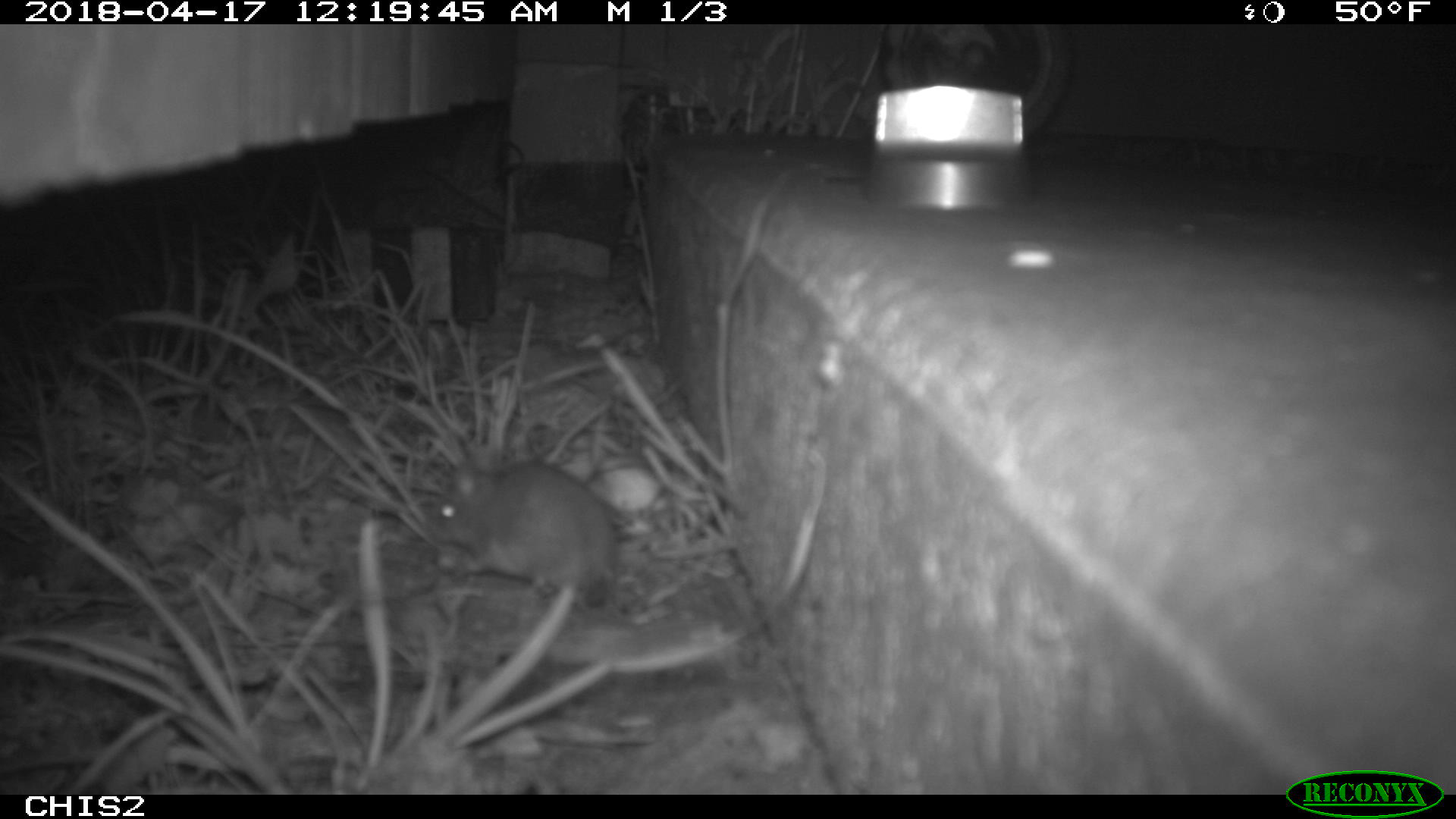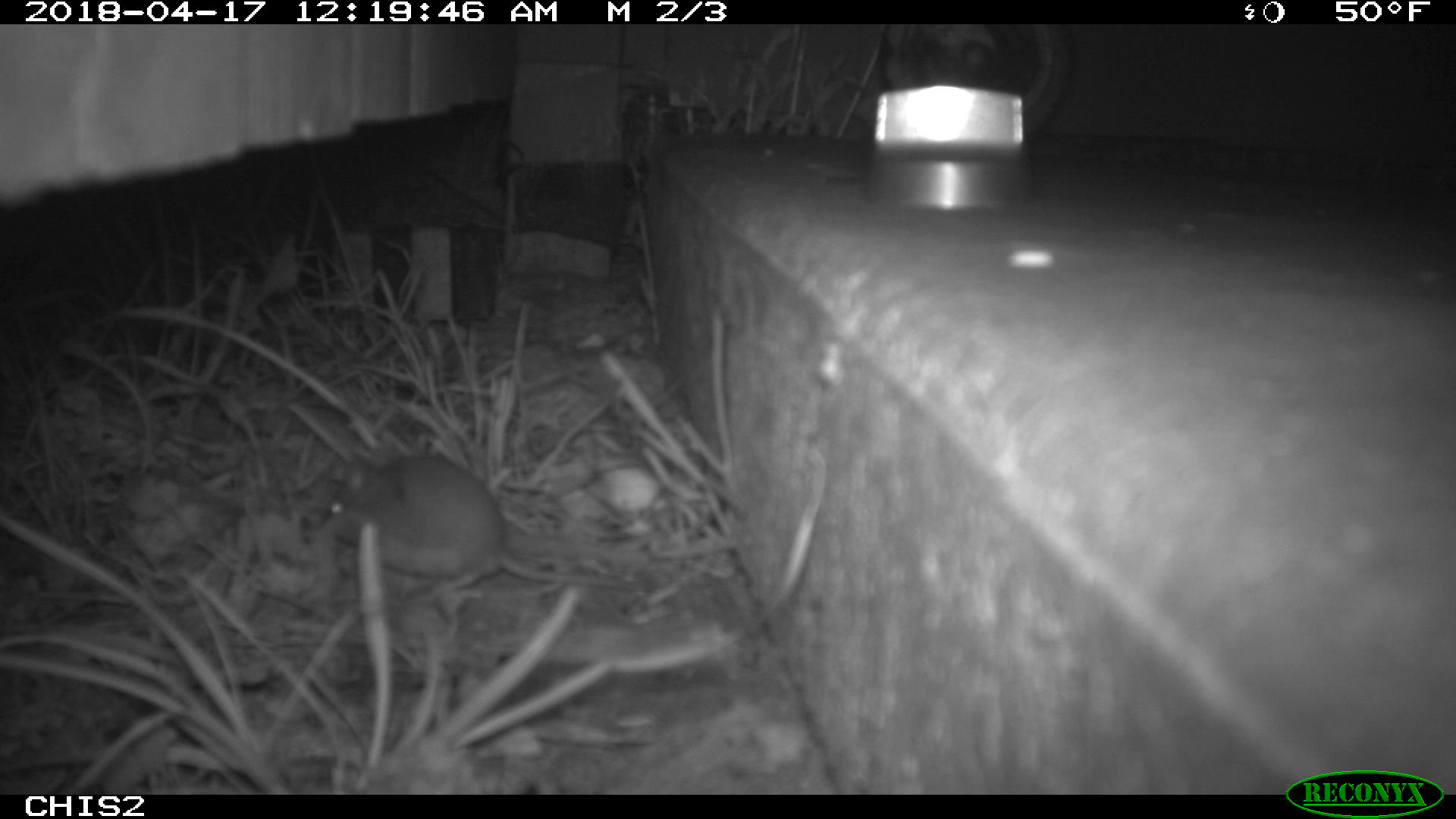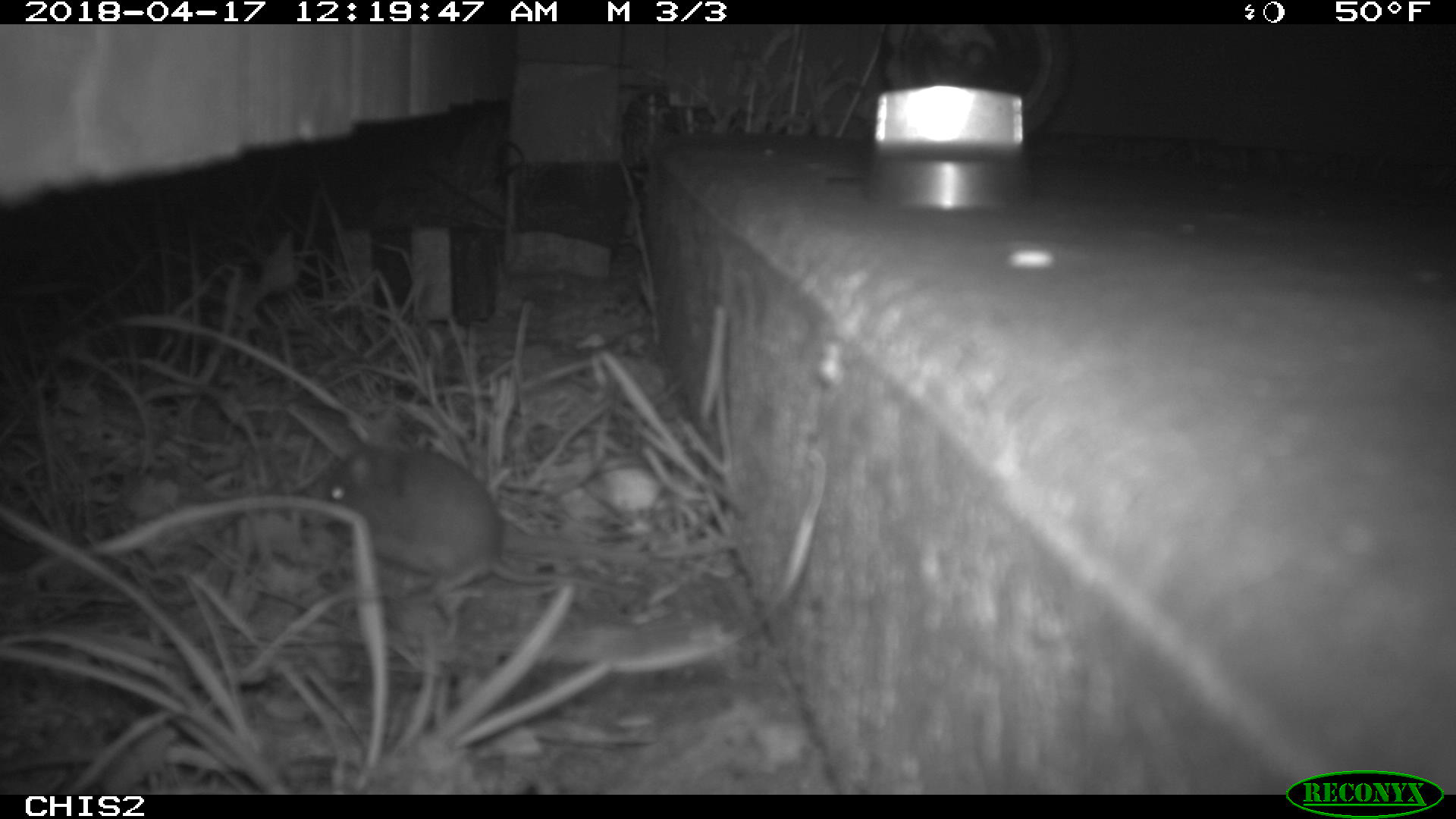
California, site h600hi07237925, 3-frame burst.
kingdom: Animalia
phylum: Chordata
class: Mammalia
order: Rodentia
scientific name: Rodentia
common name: rodent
Rodent (Rodentia).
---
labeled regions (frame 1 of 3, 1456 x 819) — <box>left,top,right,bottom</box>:
rodent: <box>410,460,614,760</box>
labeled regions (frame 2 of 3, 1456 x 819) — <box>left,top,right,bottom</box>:
rodent: <box>322,455,644,604</box>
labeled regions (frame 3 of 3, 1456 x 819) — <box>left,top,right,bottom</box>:
rodent: <box>321,444,638,601</box>